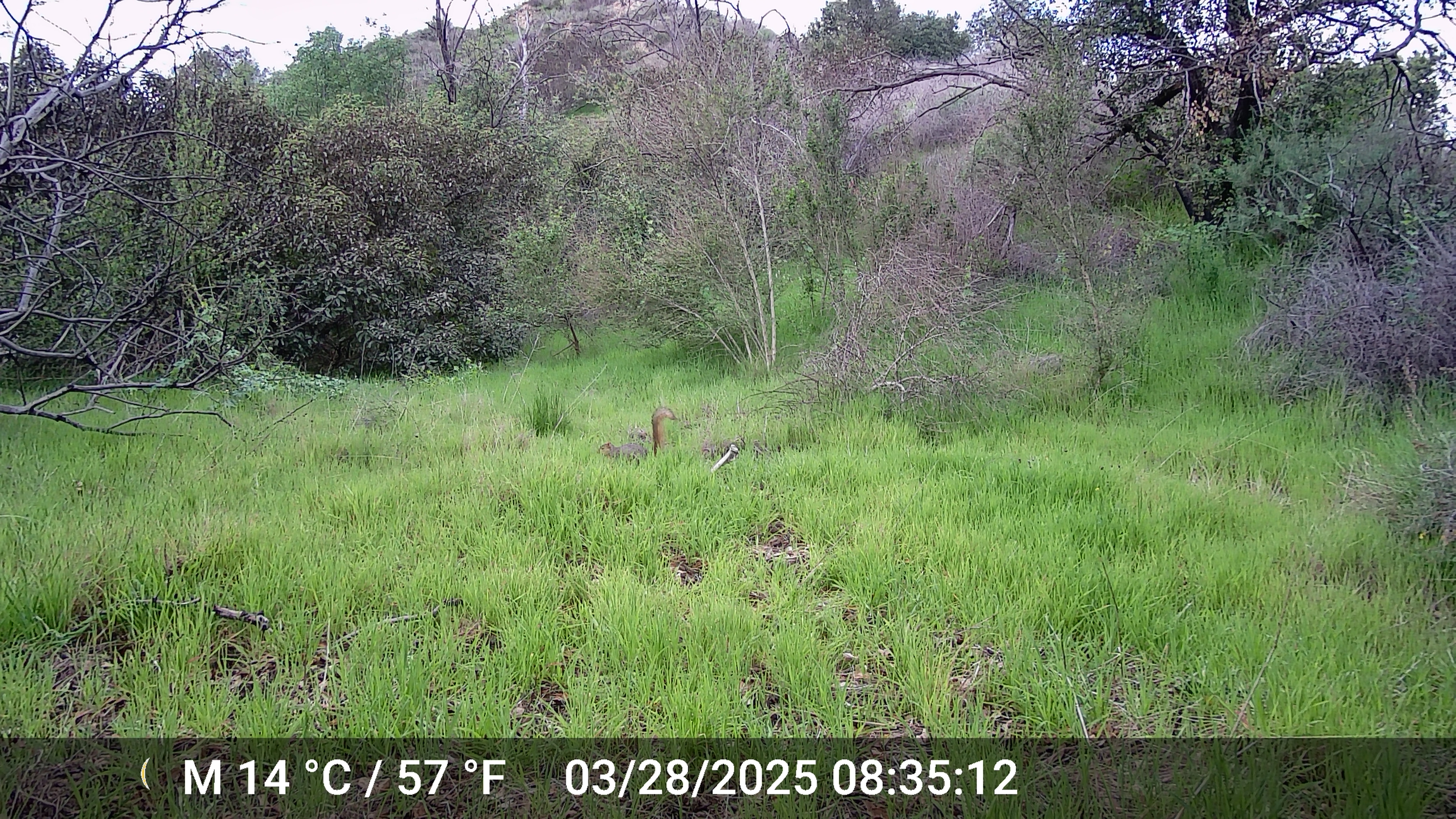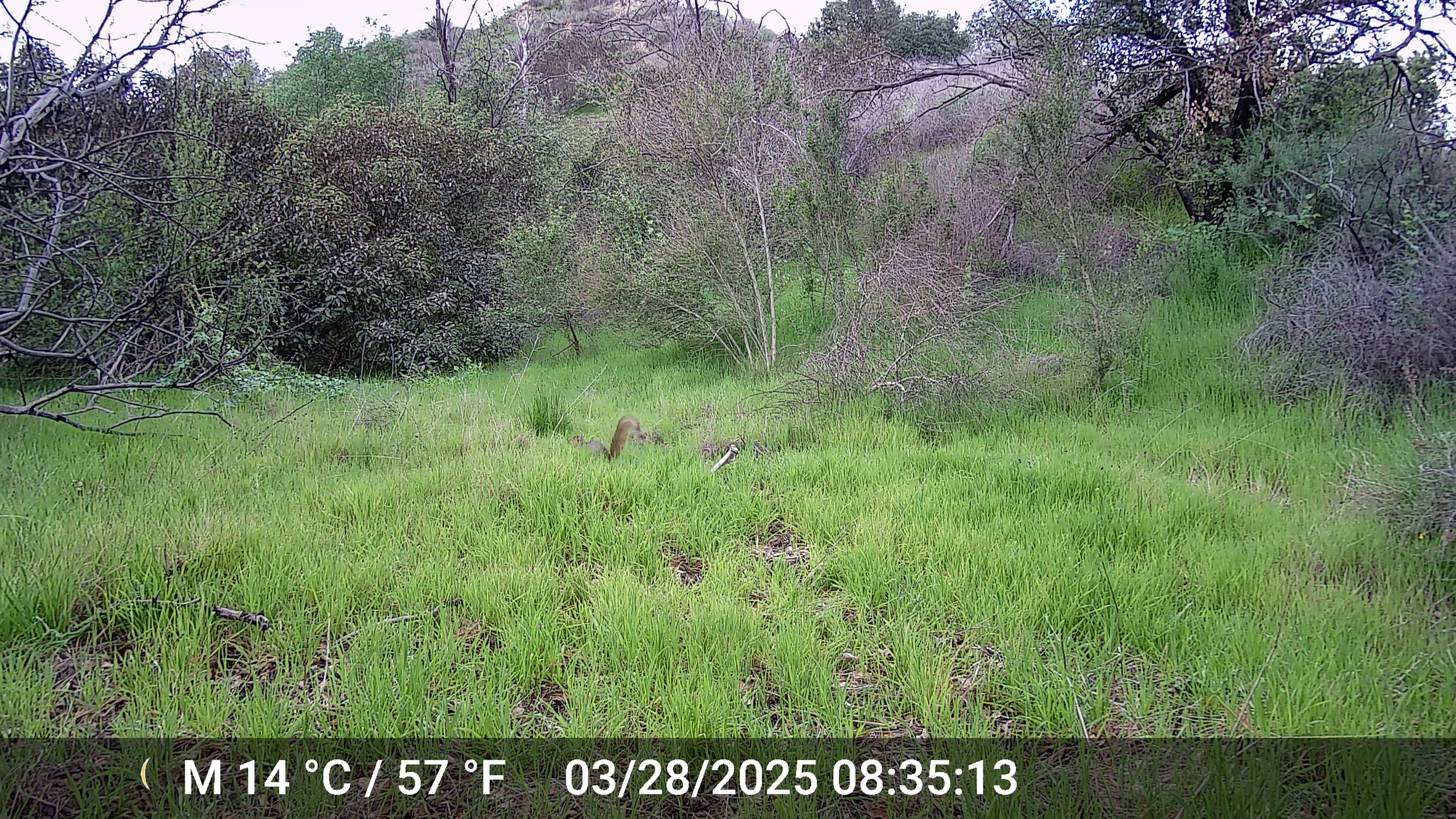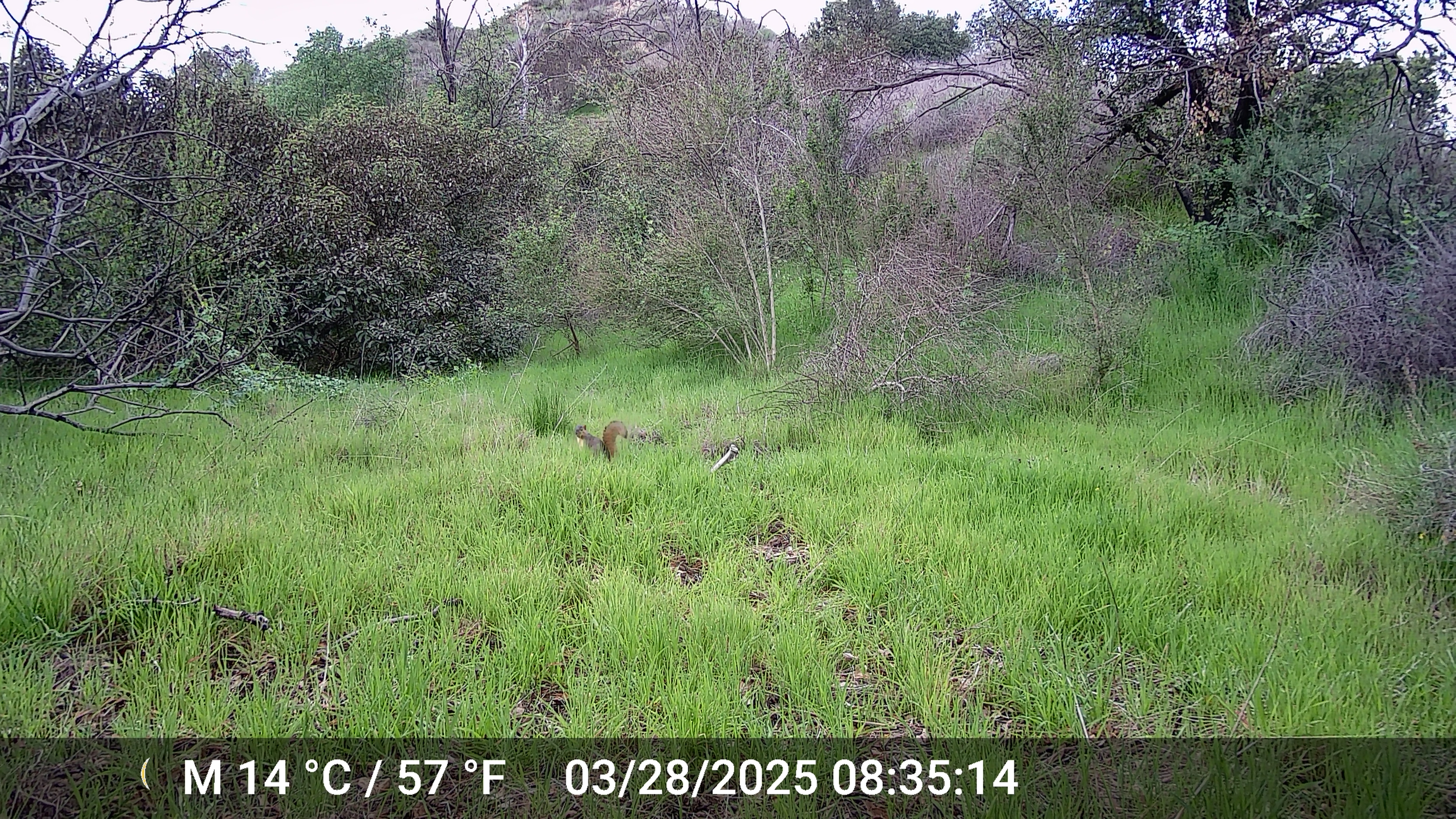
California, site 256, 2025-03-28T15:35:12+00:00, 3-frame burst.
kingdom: Animalia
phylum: Chordata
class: Mammalia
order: Rodentia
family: Sciuridae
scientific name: Sciuridae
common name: squirrel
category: unknown squirrel